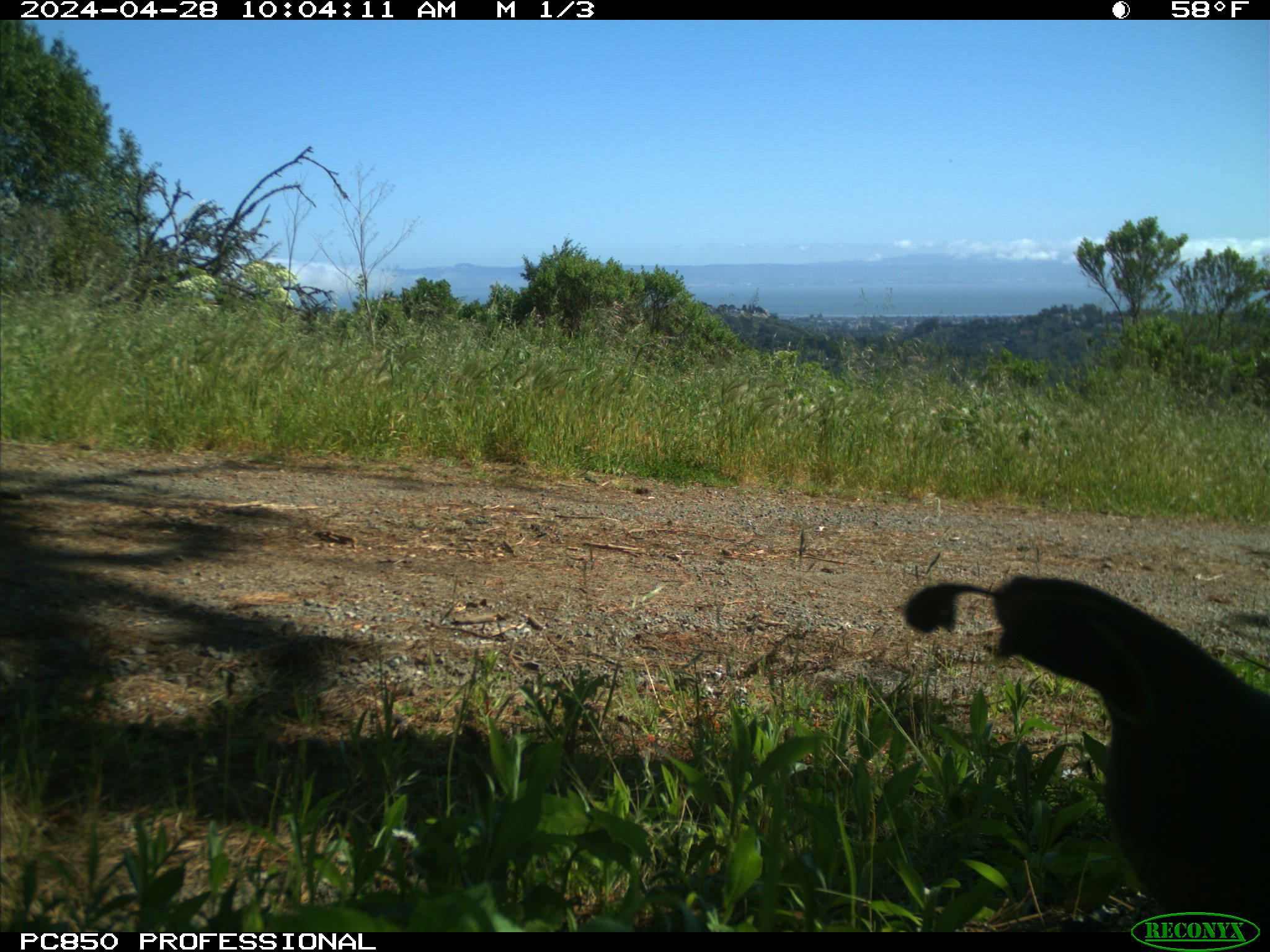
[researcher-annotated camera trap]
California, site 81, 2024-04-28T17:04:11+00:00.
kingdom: Animalia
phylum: Chordata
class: Aves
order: Galliformes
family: Odontophoridae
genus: Callipepla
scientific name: Callipepla californica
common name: california quail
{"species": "california quail (Callipepla californica)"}